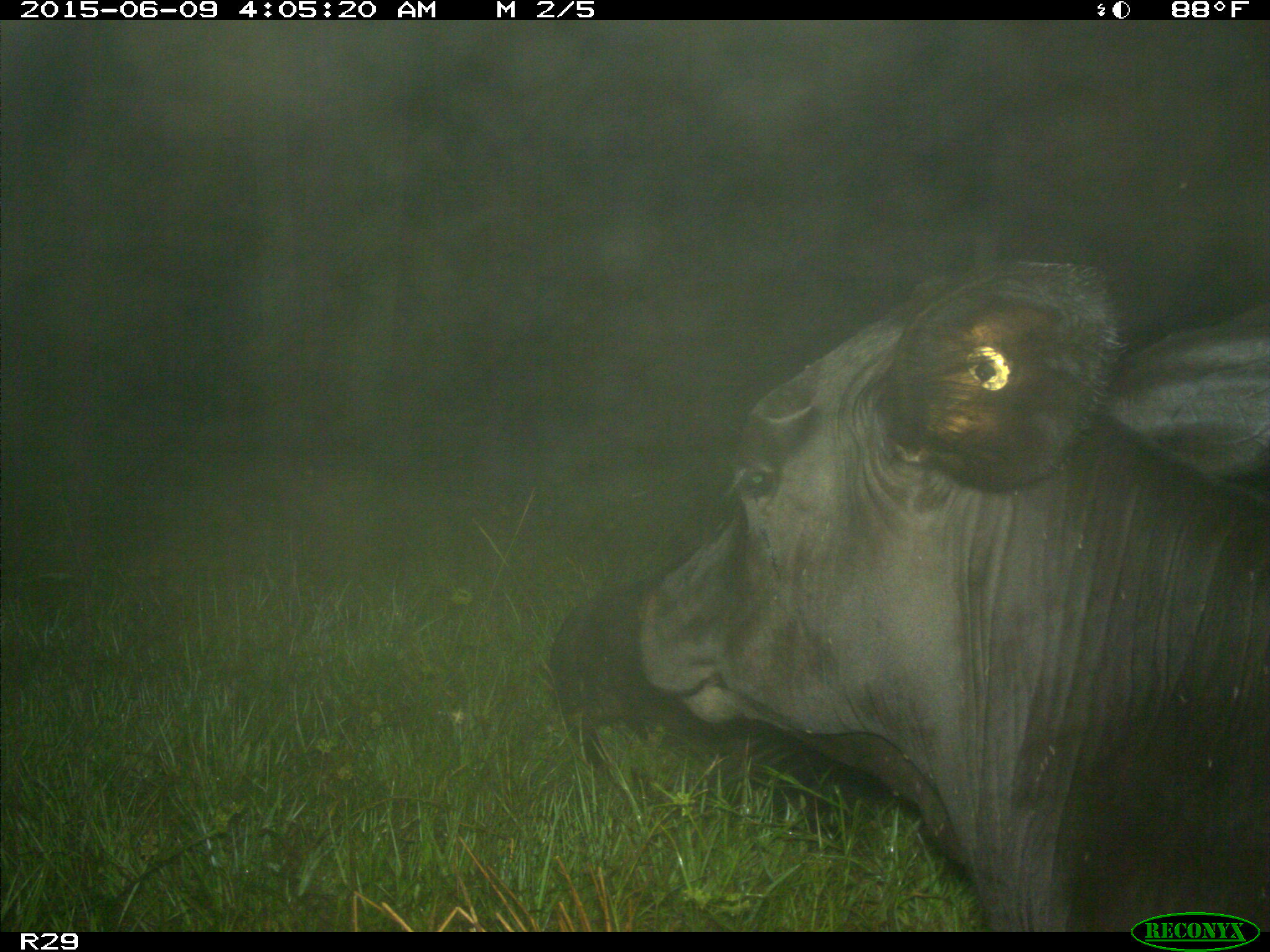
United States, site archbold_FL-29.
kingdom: Animalia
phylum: Chordata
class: Mammalia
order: Artiodactyla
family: Bovidae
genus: Bos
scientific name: Bos taurus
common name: domestic cow